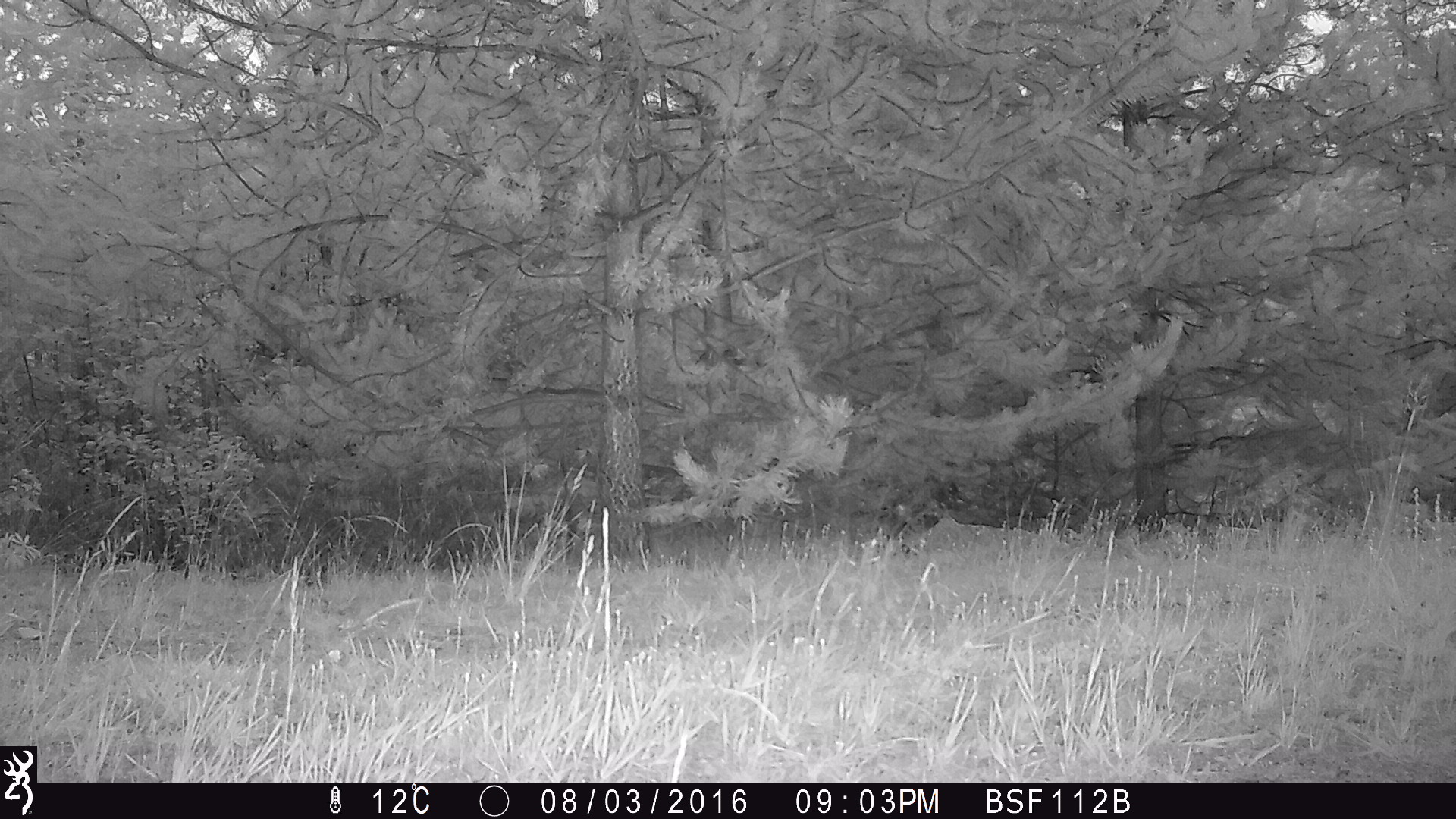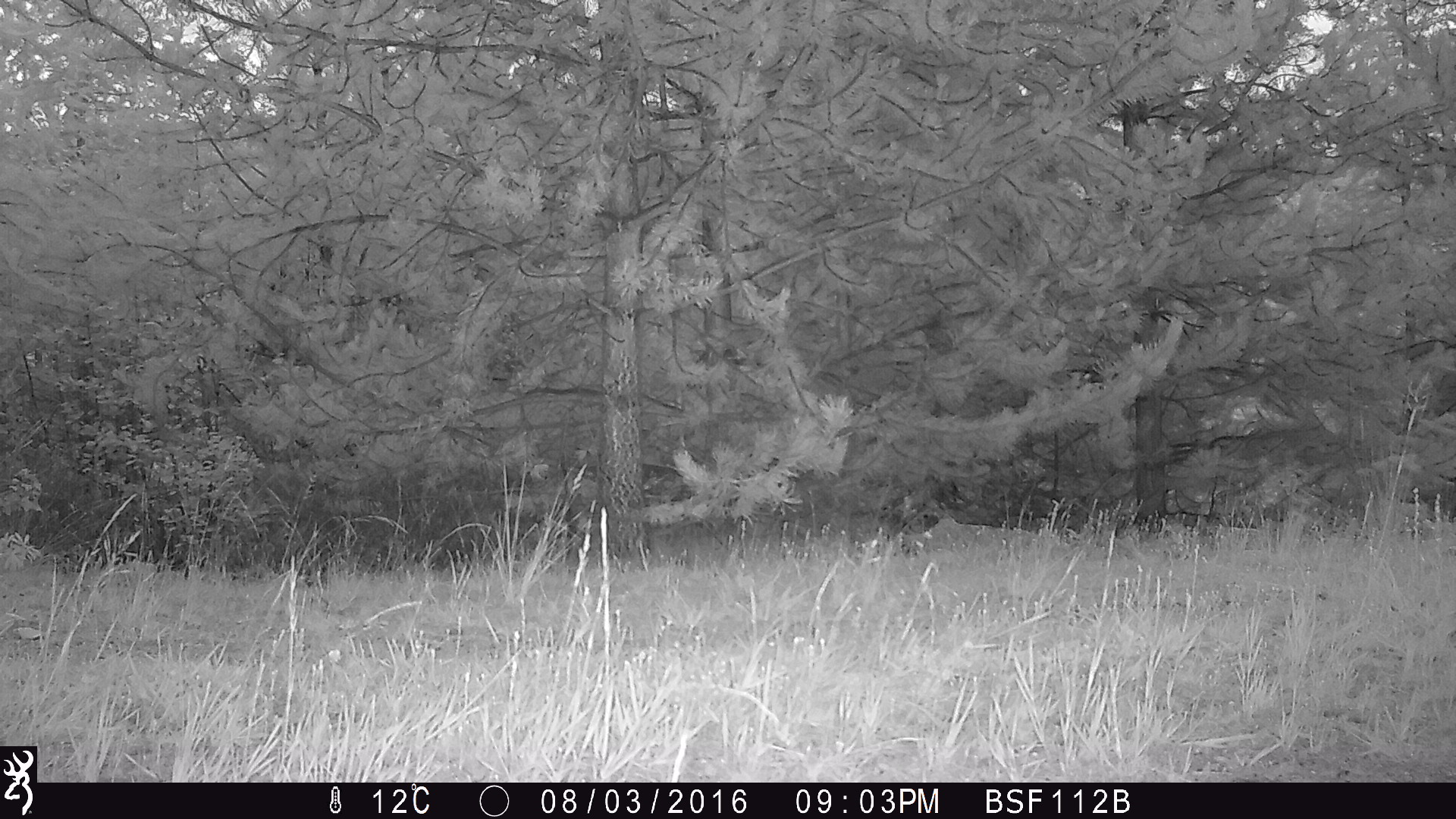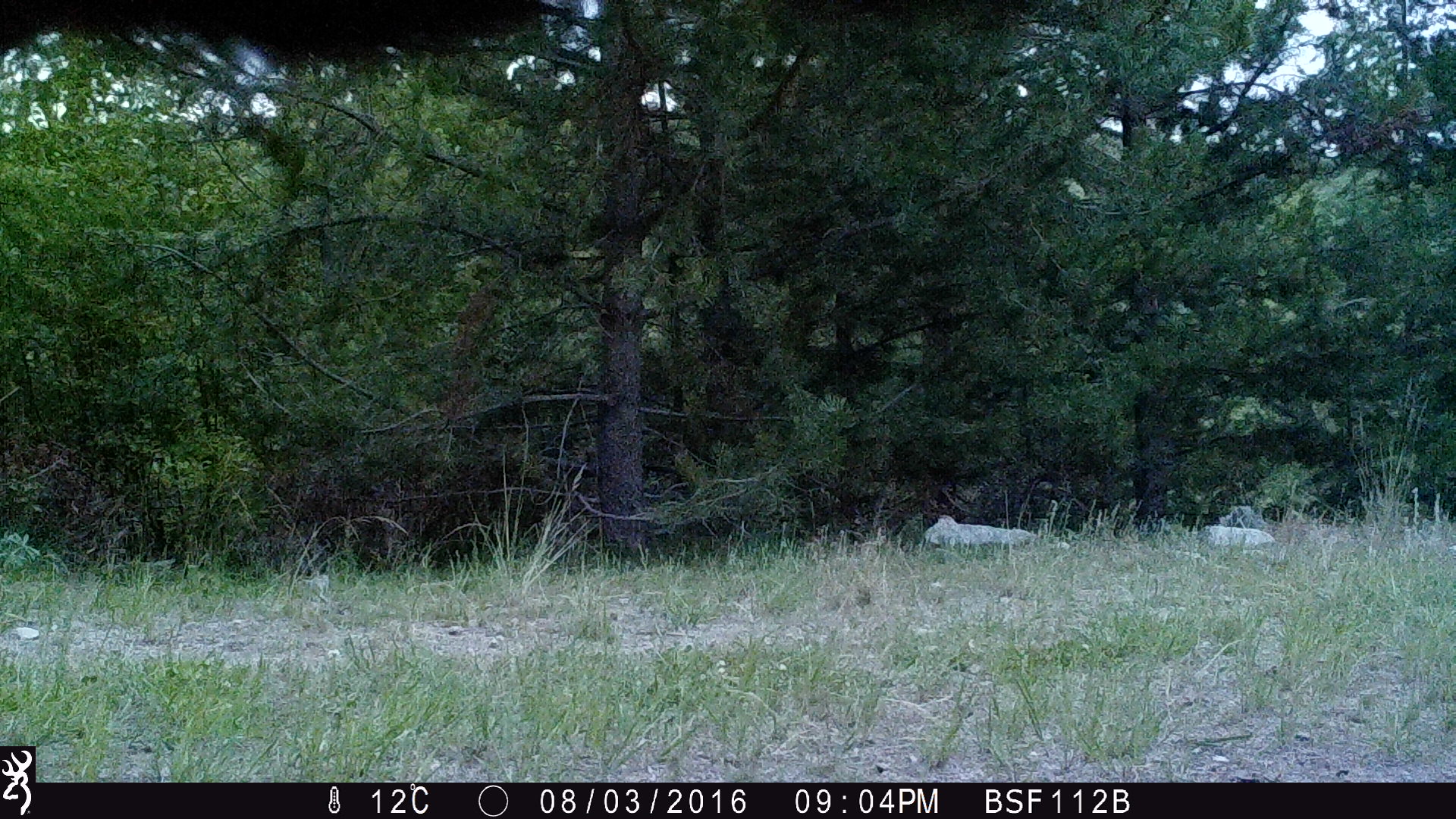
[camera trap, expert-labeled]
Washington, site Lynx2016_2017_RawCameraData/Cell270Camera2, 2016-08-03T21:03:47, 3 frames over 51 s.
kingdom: Animalia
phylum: Chordata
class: Mammalia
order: Artiodactyla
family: Bovidae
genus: Bos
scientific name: Bos taurus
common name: domestic cattle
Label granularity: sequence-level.